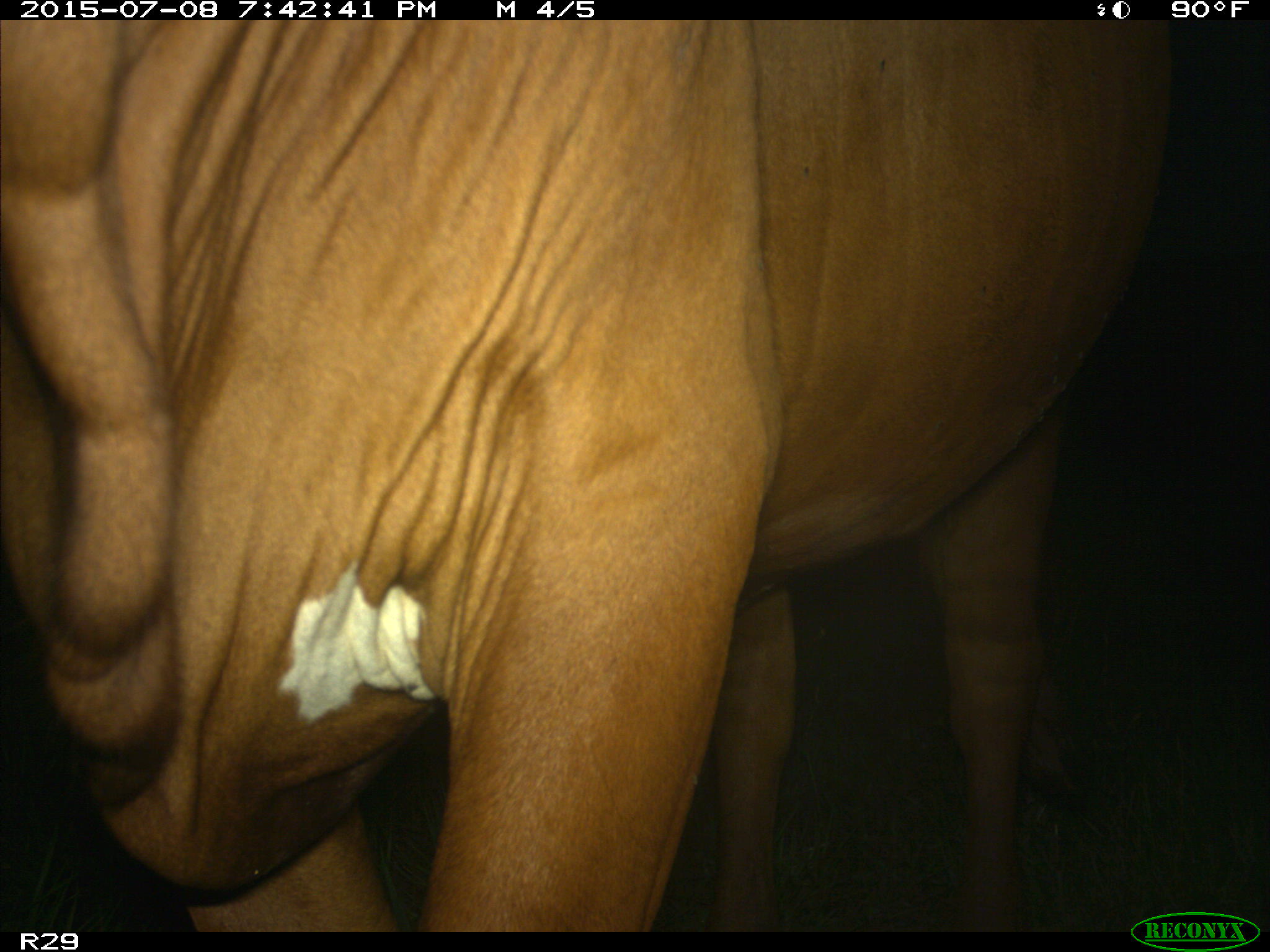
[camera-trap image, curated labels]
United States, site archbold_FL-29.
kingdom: Animalia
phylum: Chordata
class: Mammalia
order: Artiodactyla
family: Bovidae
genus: Bos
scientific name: Bos taurus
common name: domestic cow